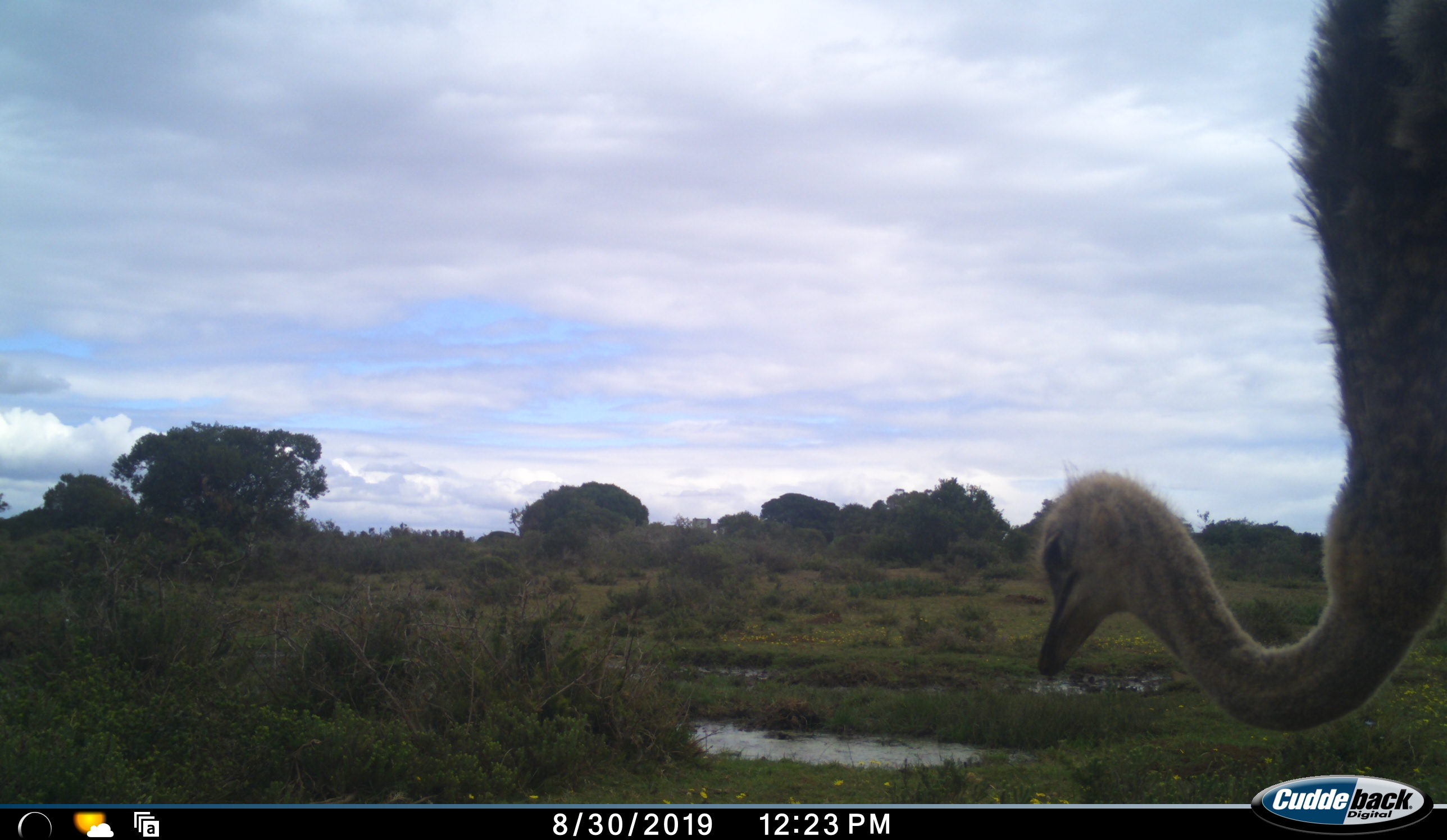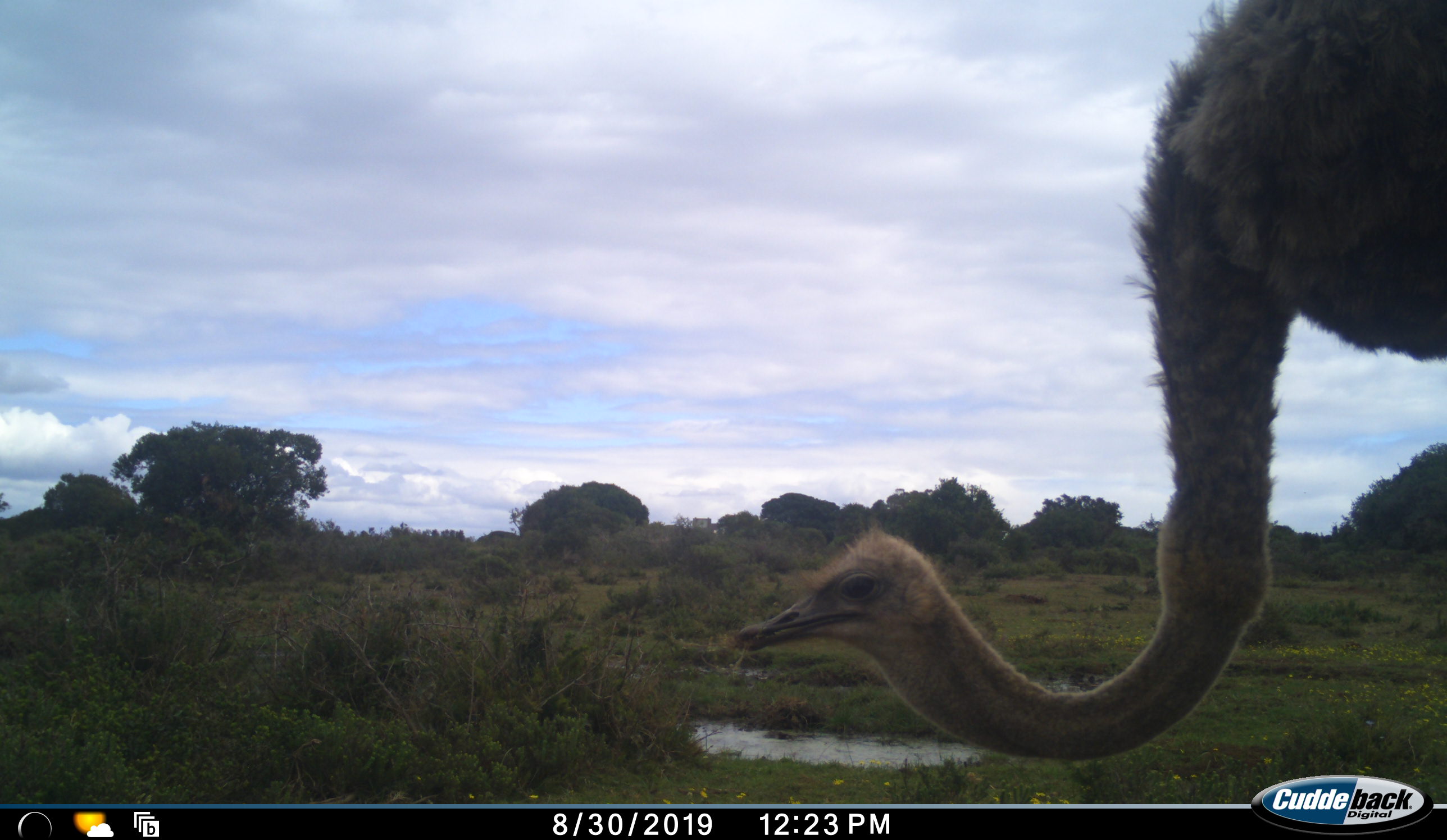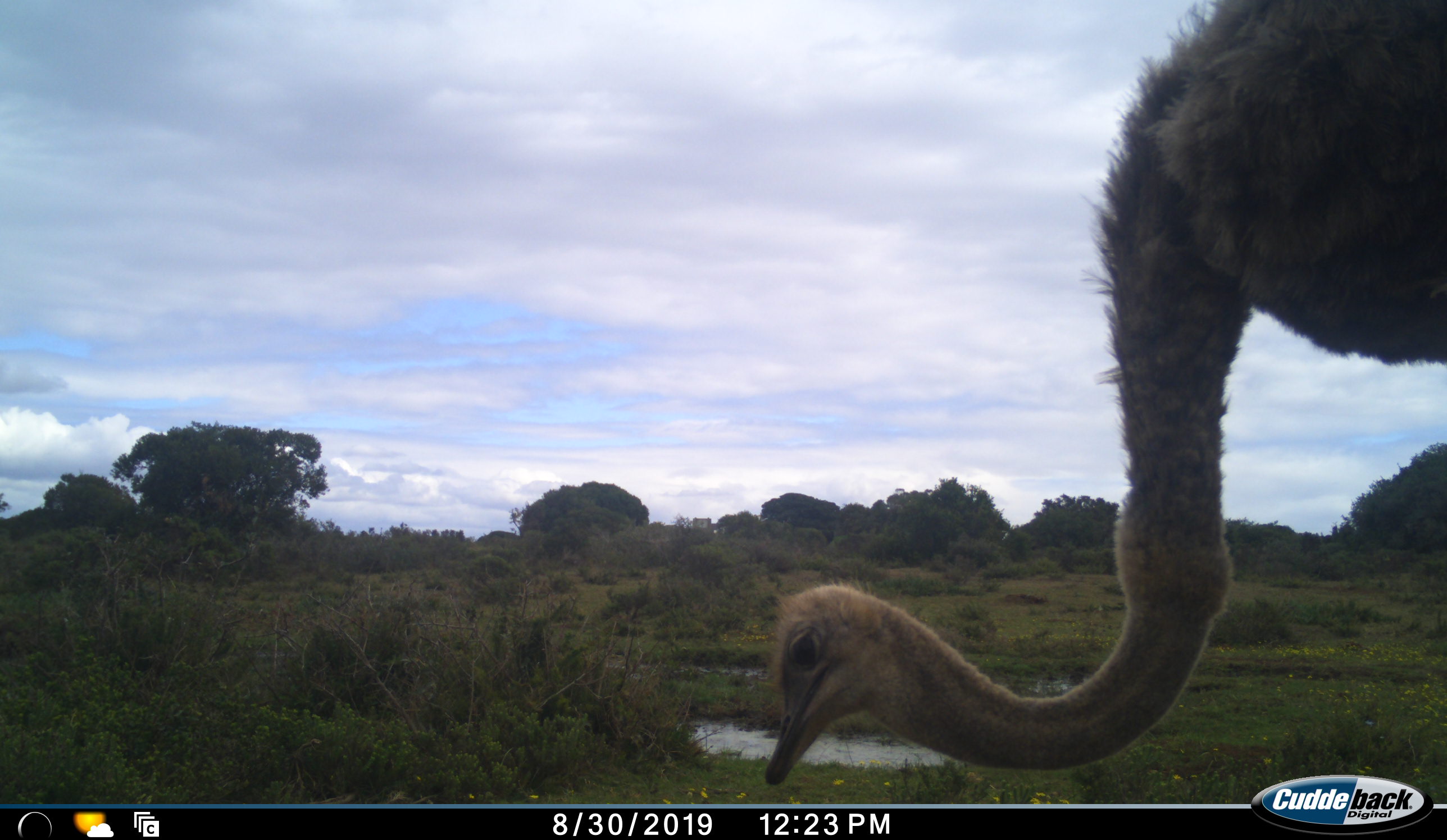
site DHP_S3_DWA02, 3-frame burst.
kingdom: Animalia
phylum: Chordata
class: Aves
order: Struthioniformes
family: Struthionidae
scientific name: Struthionidae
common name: ostrich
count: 1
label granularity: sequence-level